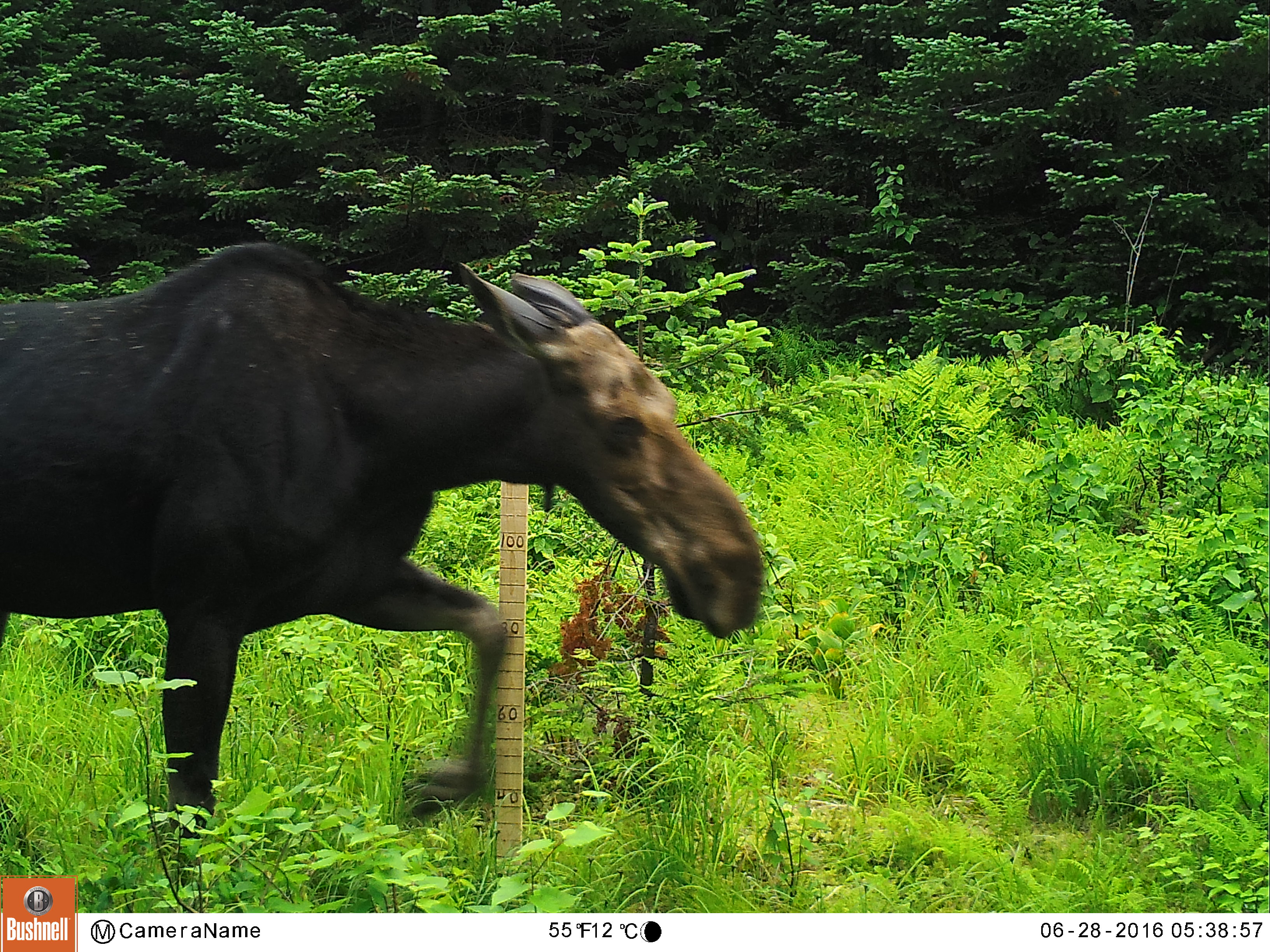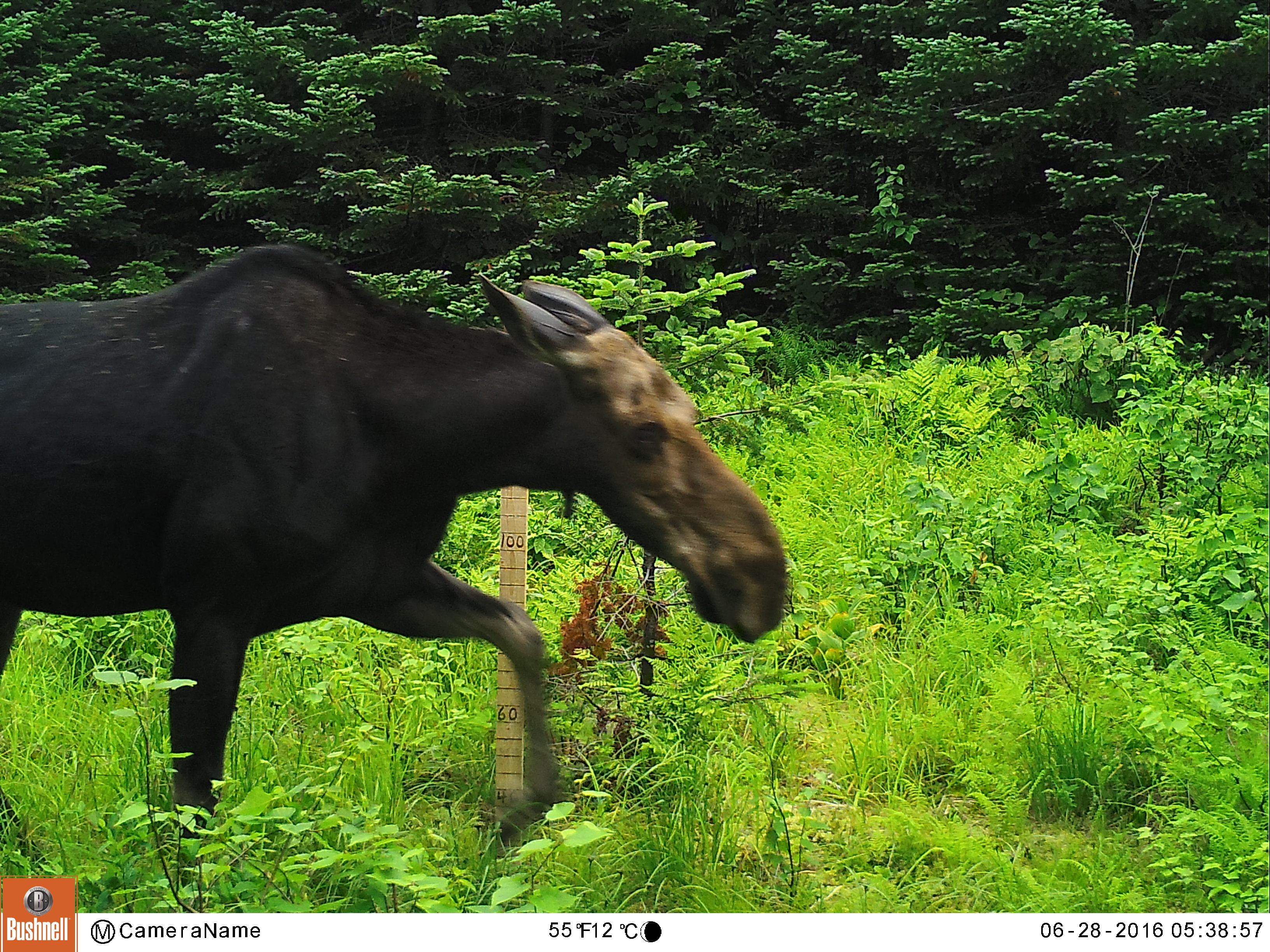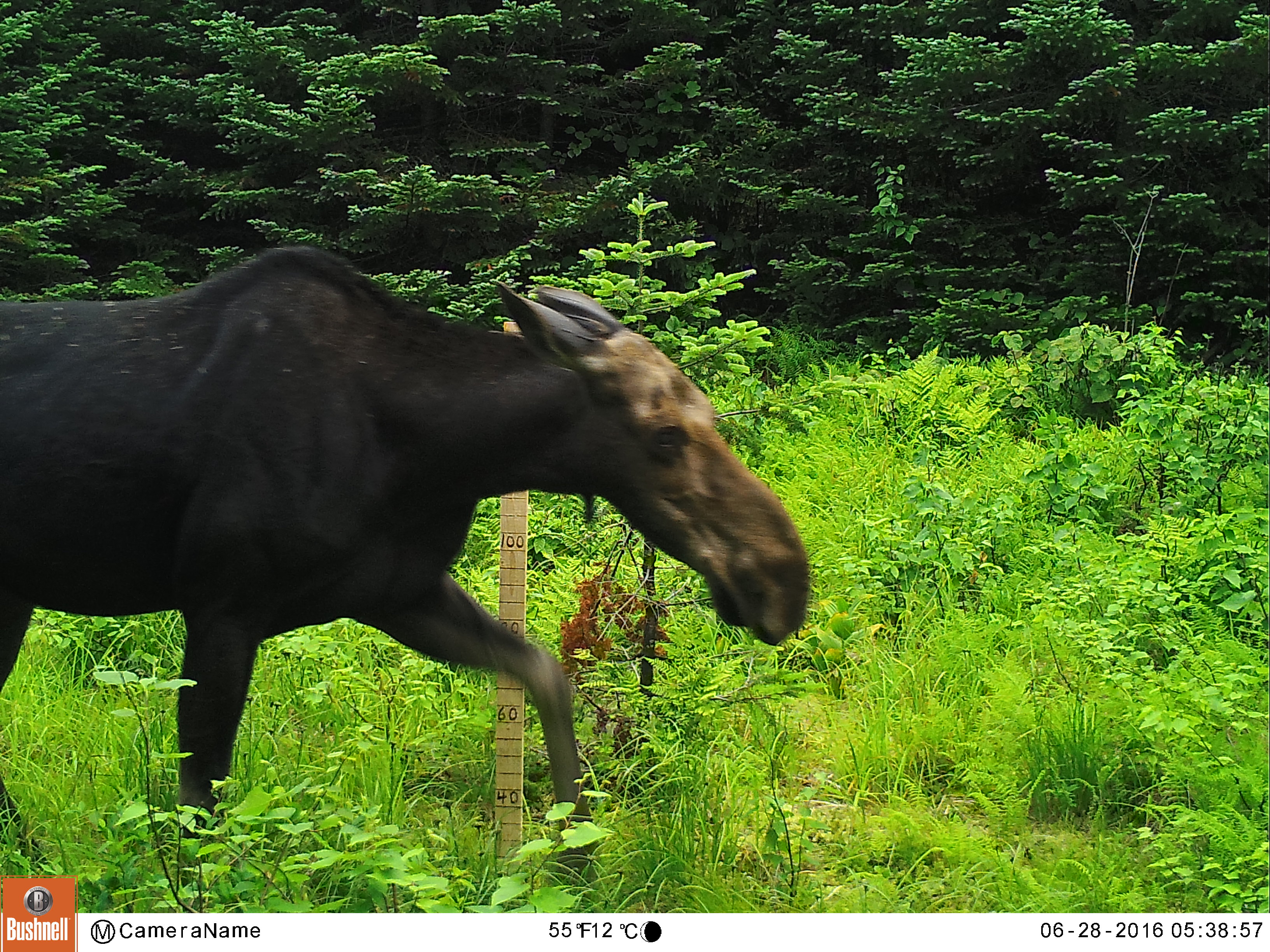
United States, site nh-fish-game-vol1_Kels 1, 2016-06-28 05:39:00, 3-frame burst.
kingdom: Animalia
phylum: Chordata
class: Mammalia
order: Artiodactyla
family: Cervidae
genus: Alces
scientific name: Alces alces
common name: moose